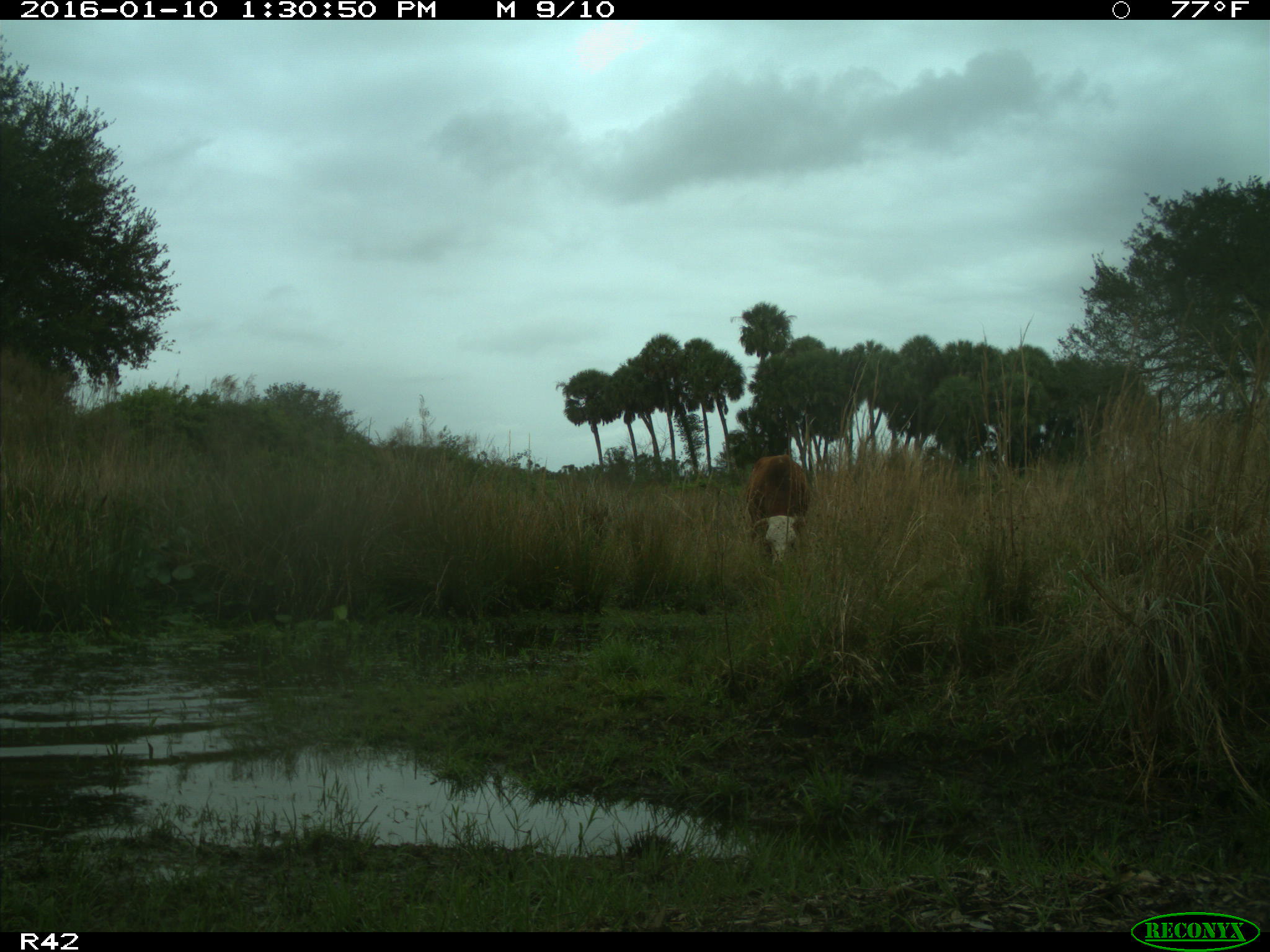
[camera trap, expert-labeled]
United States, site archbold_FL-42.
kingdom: Animalia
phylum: Chordata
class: Mammalia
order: Artiodactyla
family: Bovidae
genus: Bos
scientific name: Bos taurus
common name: domestic cow